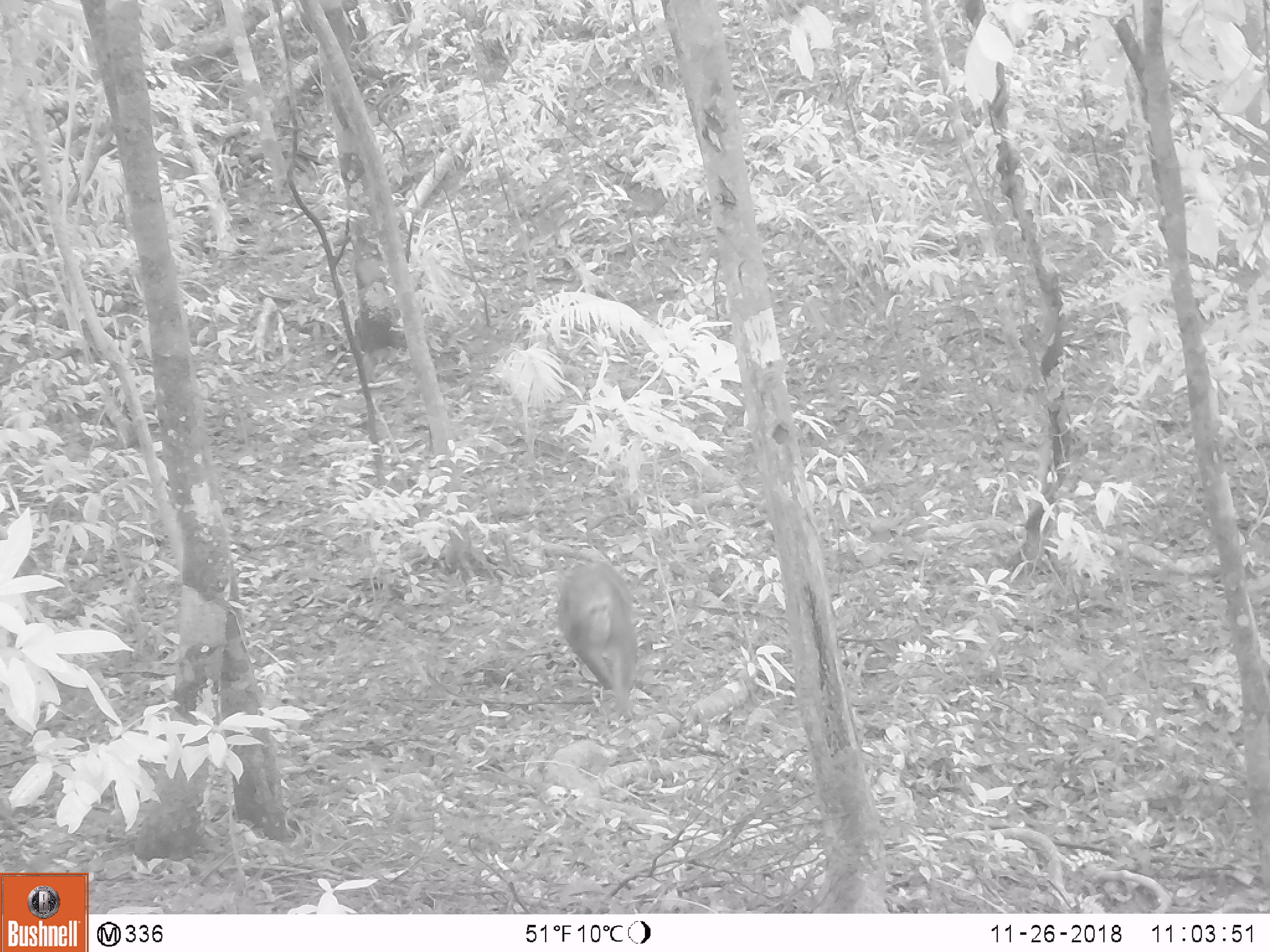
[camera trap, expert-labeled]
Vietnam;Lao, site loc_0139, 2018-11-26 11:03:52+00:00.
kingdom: Animalia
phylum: Chordata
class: Mammalia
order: Primates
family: Cercopithecidae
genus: Macaca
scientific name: Macaca arctoides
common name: stump-tailed macaque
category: stump tailed macaque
Stump tailed macaque (stump-tailed macaque) (Macaca arctoides). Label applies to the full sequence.